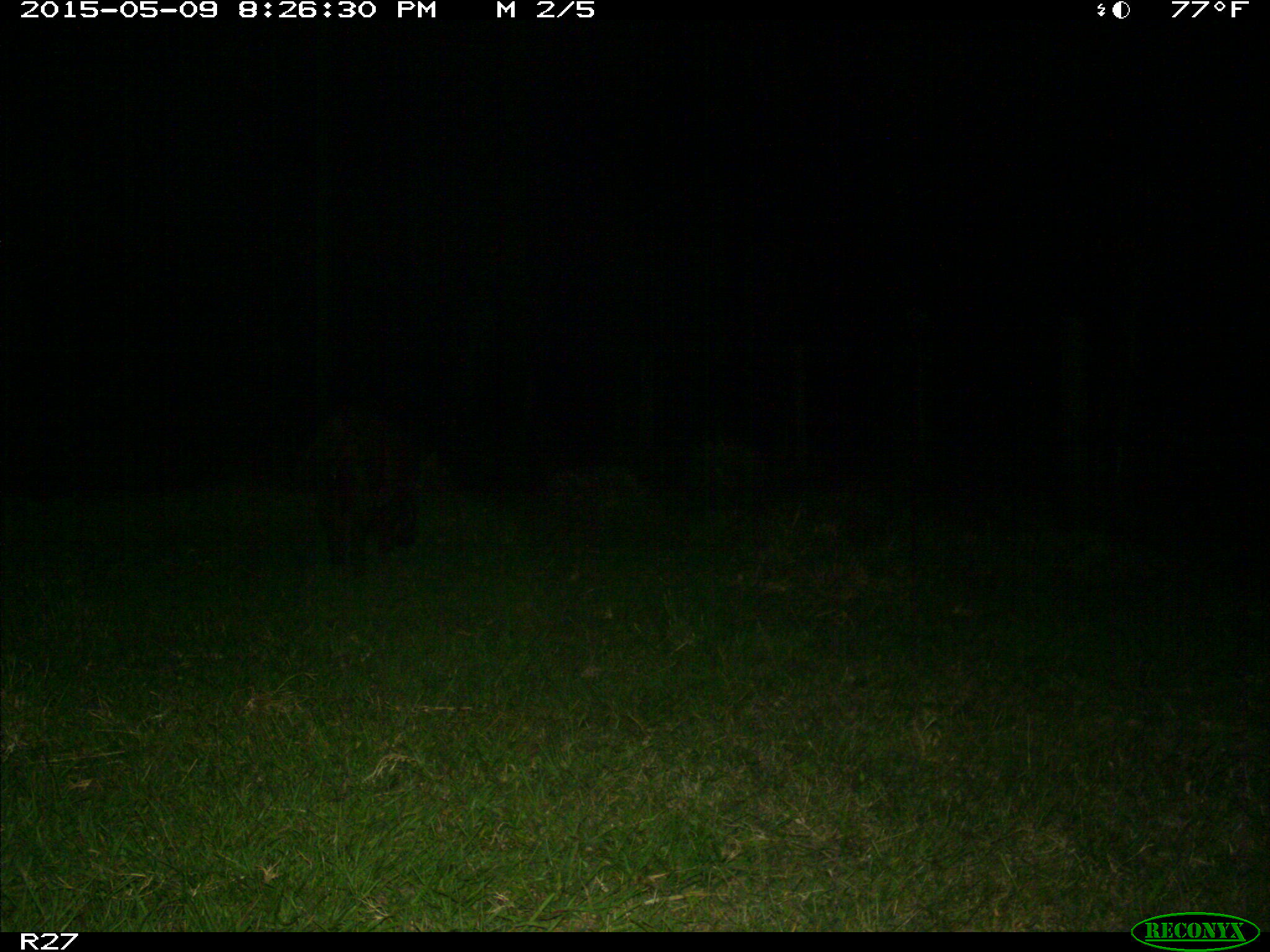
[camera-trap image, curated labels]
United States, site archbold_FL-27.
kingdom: Animalia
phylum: Chordata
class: Mammalia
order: Artiodactyla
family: Suidae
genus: Sus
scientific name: Sus scrofa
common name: wild boar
Sus scrofa (wild boar).